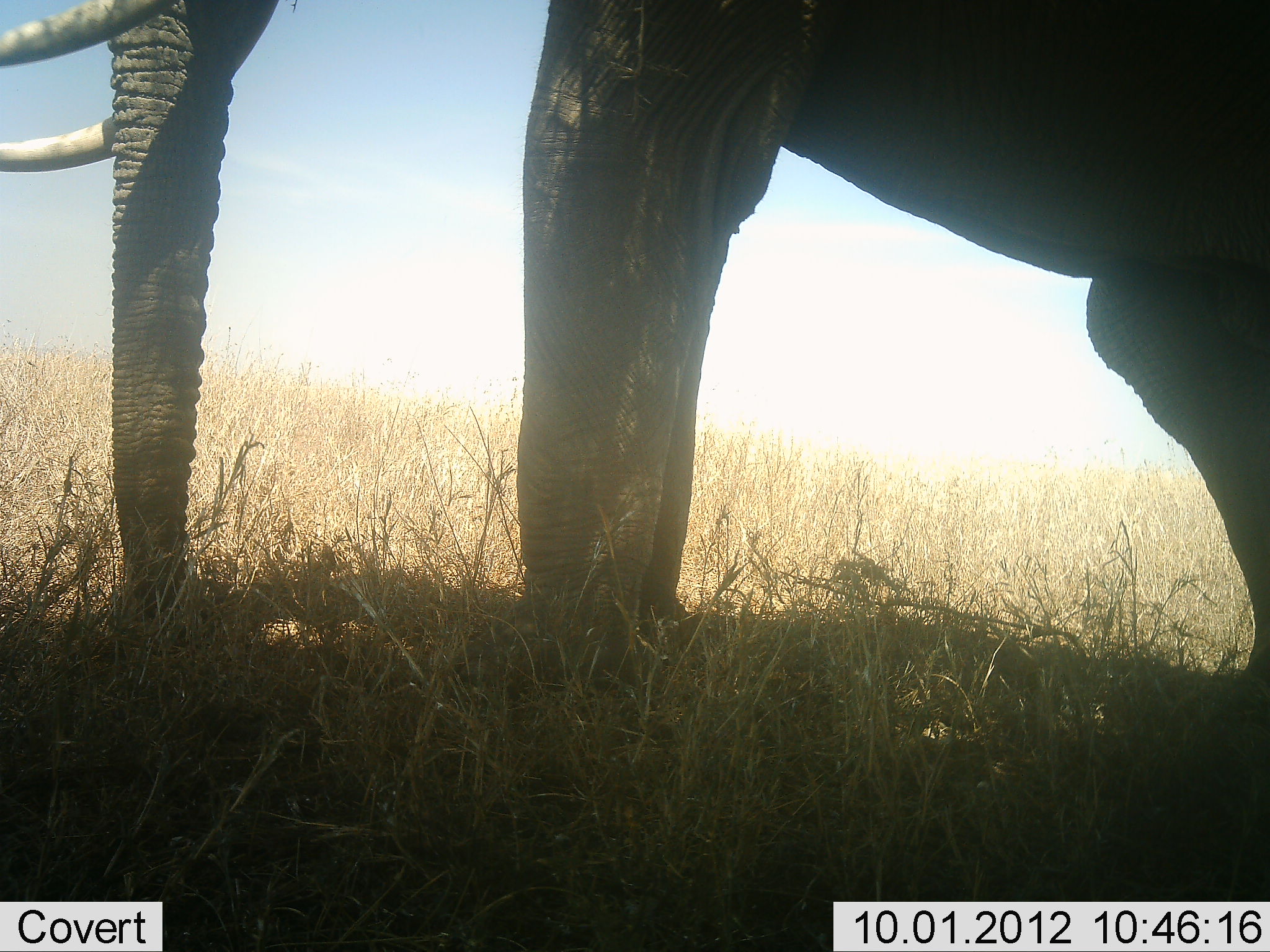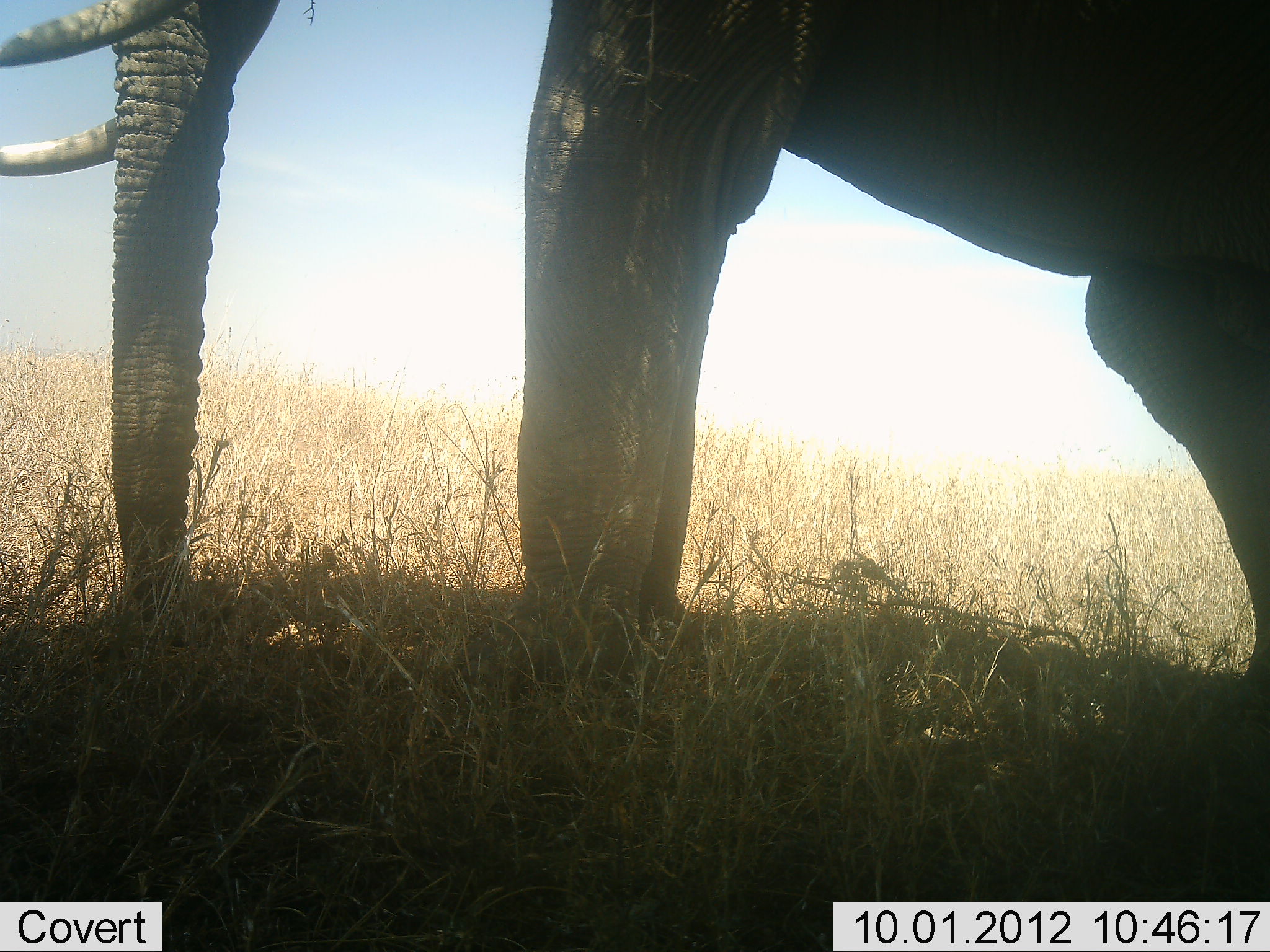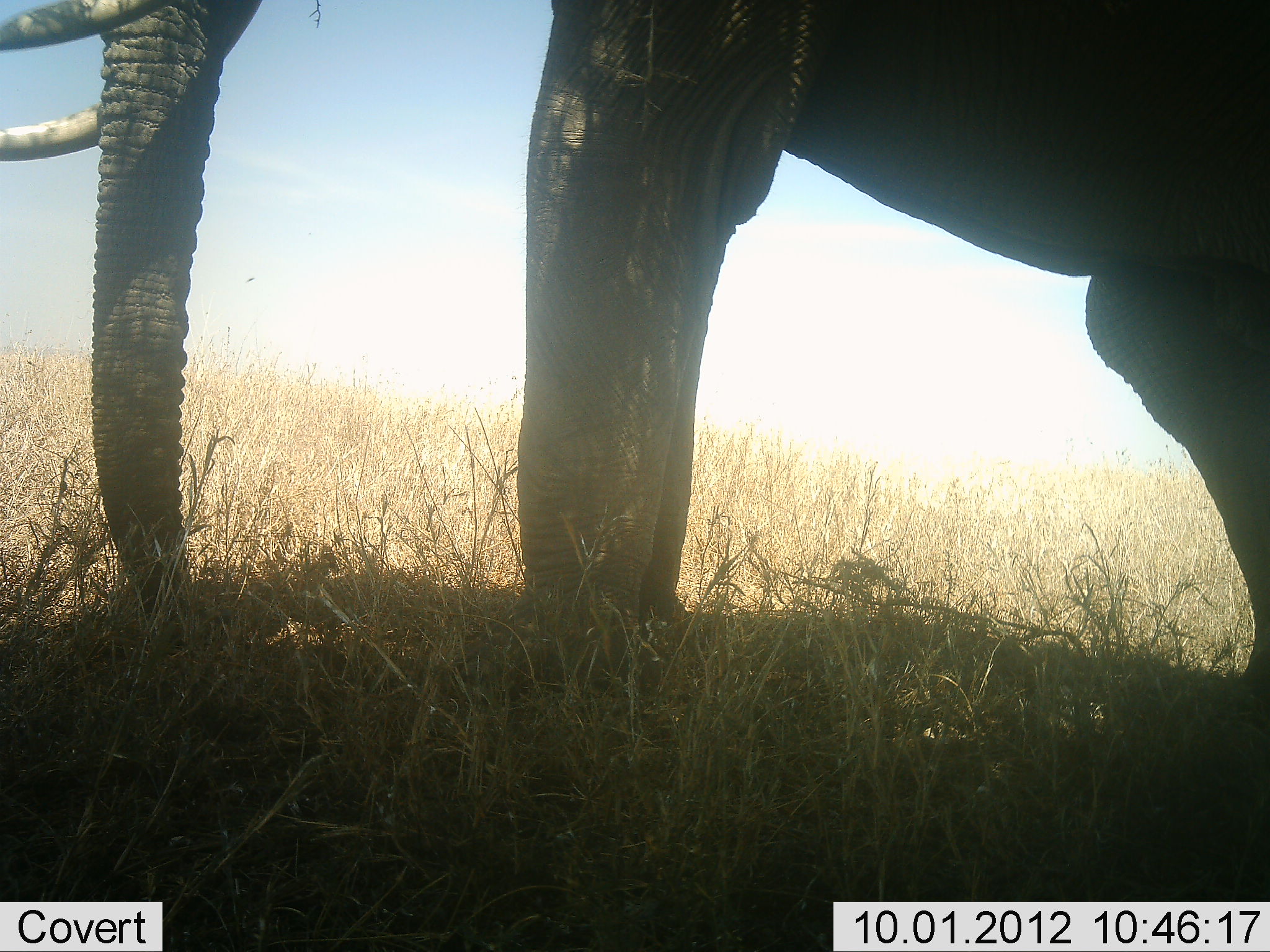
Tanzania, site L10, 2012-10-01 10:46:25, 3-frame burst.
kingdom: Animalia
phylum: Chordata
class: Mammalia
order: Proboscidea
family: Elephantidae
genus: Loxodonta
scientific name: Loxodonta africana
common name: african bush elephant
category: elephant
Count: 1.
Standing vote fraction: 100%.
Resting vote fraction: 0%.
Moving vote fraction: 0%.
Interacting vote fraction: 0%.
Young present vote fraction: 0%.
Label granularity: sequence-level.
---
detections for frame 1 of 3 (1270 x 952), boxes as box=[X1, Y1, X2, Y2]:
animal: box=[0, 0, 1270, 697]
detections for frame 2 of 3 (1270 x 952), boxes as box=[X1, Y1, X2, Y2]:
animal: box=[0, 0, 1270, 697]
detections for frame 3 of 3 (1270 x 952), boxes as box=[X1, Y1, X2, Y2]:
animal: box=[0, 0, 1269, 695]